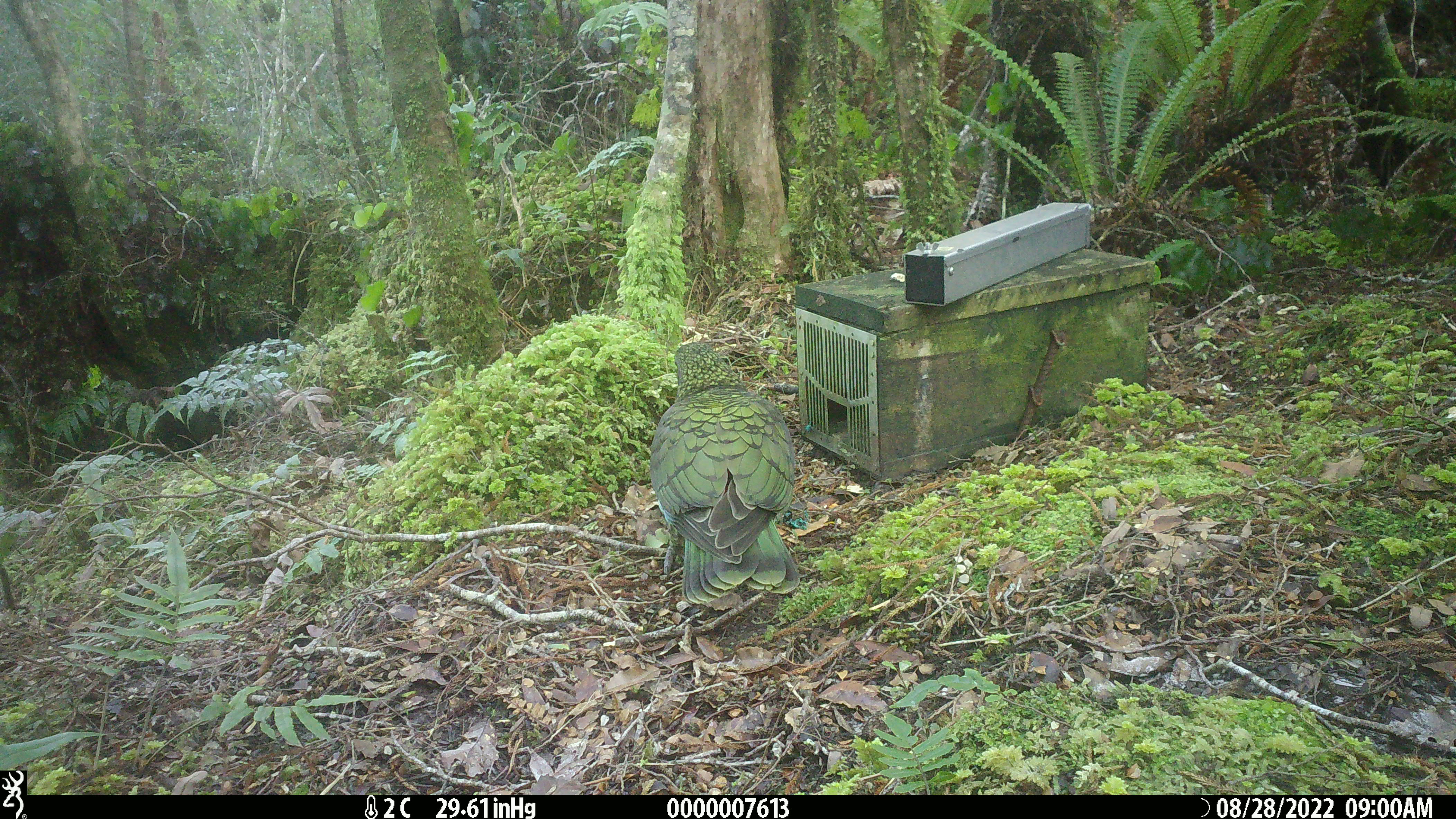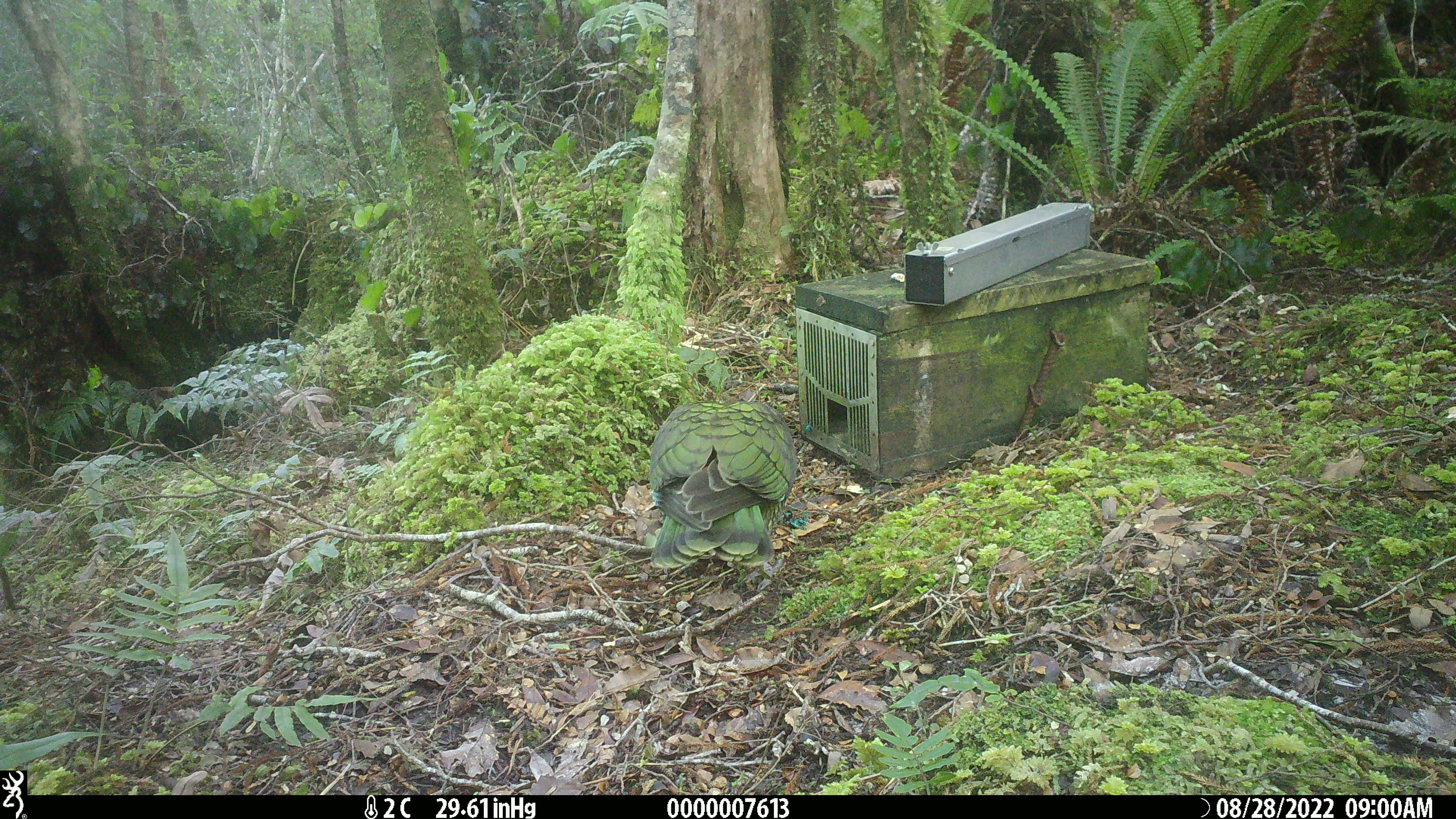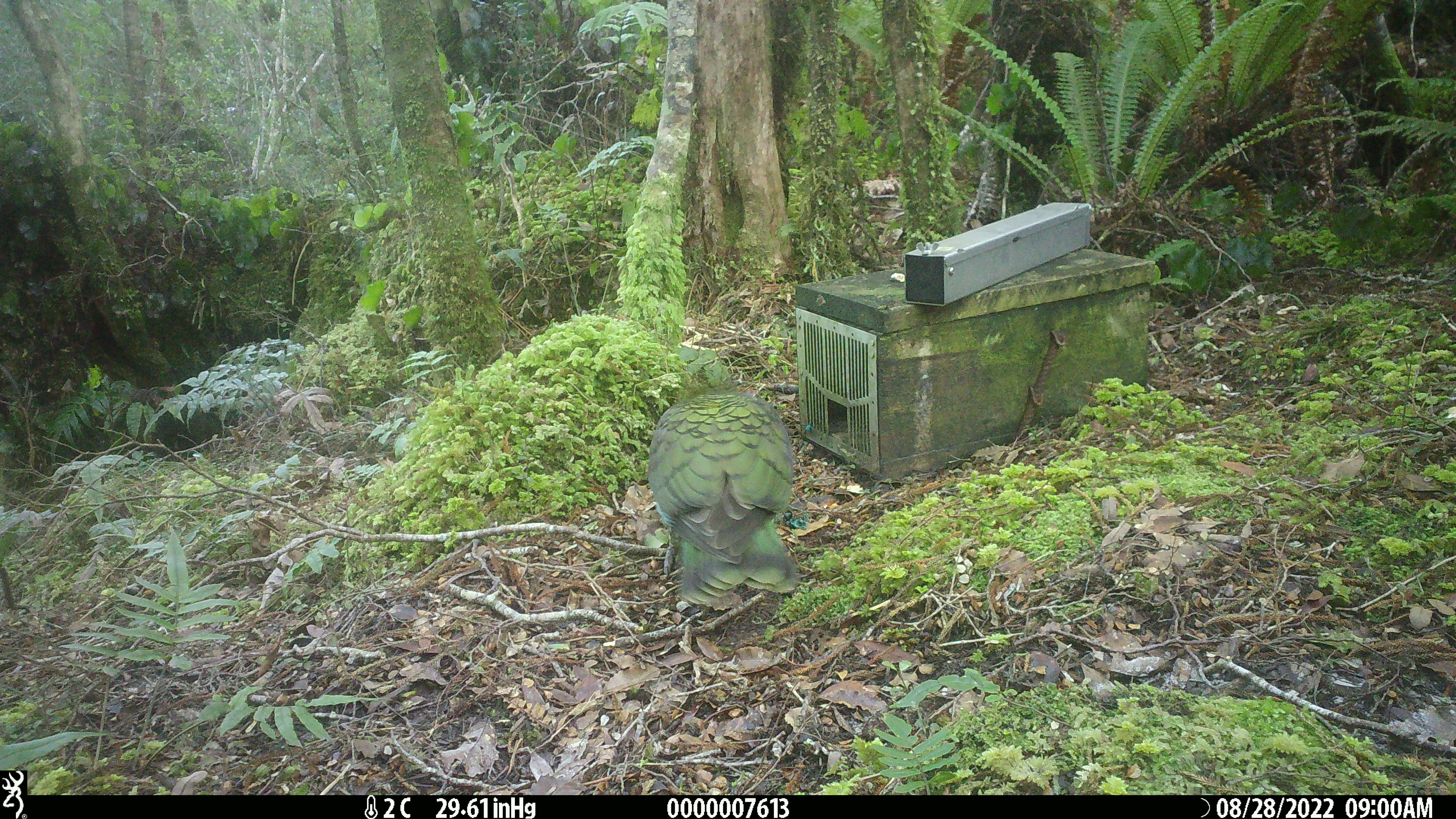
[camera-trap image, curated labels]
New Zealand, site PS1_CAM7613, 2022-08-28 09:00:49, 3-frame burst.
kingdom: Animalia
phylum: Chordata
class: Aves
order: Psittaciformes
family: Strigopidae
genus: Nestor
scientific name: Nestor notabilis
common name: kea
Kea (Nestor notabilis).